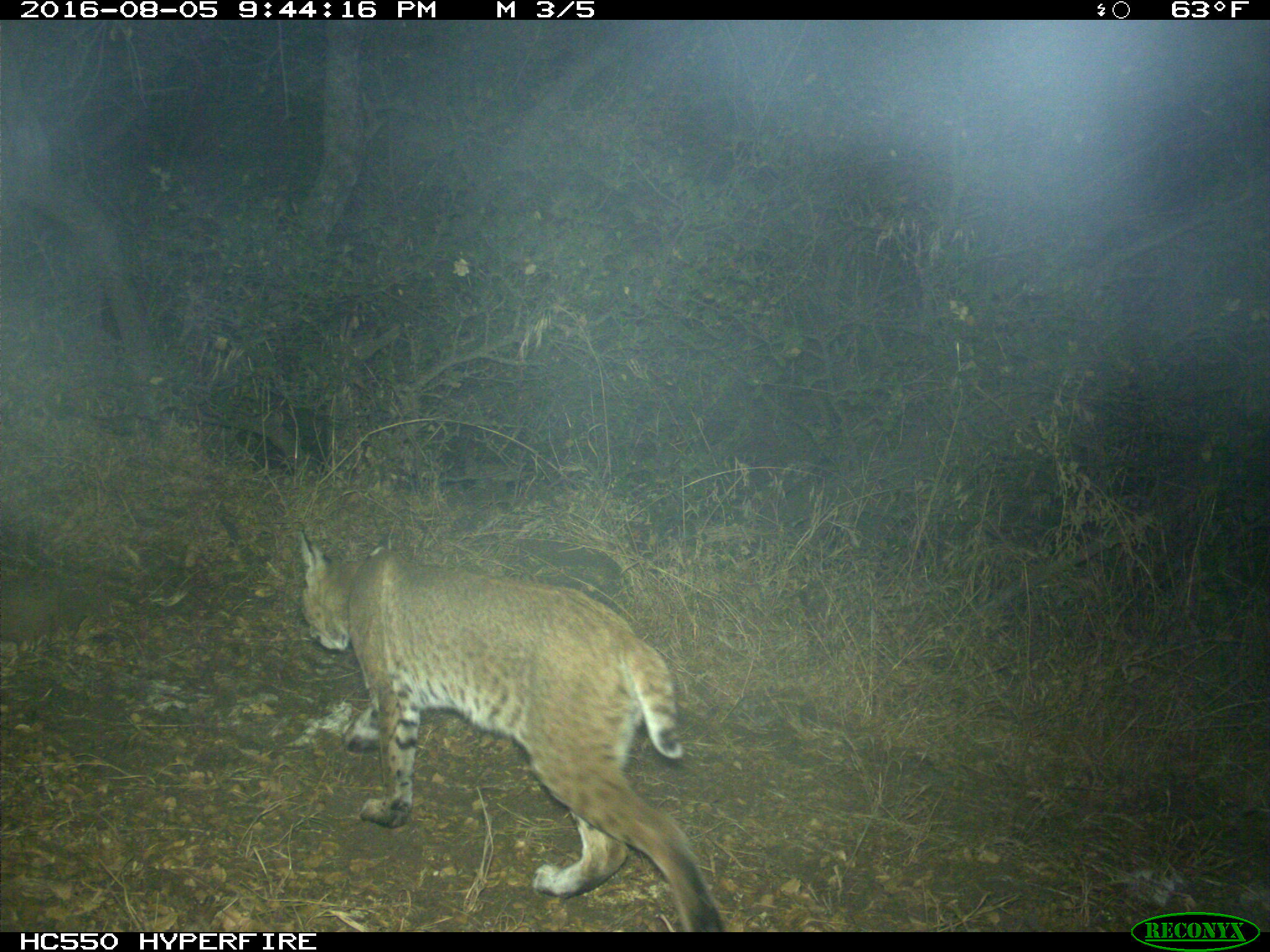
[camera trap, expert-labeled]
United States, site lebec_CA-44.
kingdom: Animalia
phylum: Chordata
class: Mammalia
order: Carnivora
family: Felidae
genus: Lynx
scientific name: Lynx rufus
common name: bobcat